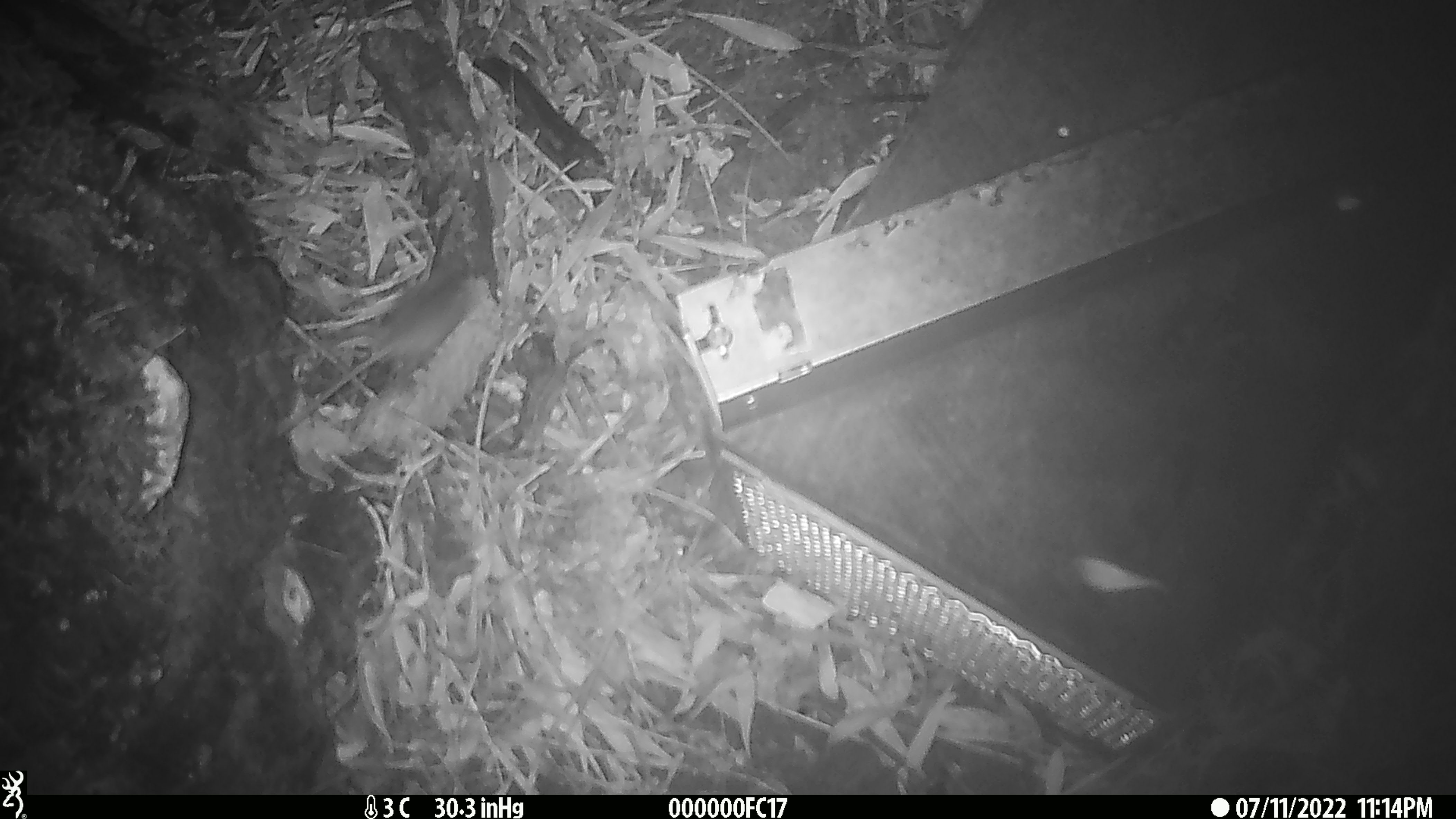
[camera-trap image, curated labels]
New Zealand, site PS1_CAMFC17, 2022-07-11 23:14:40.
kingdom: Animalia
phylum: Chordata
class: Mammalia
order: Rodentia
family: Muridae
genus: Mus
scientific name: Mus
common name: mouse